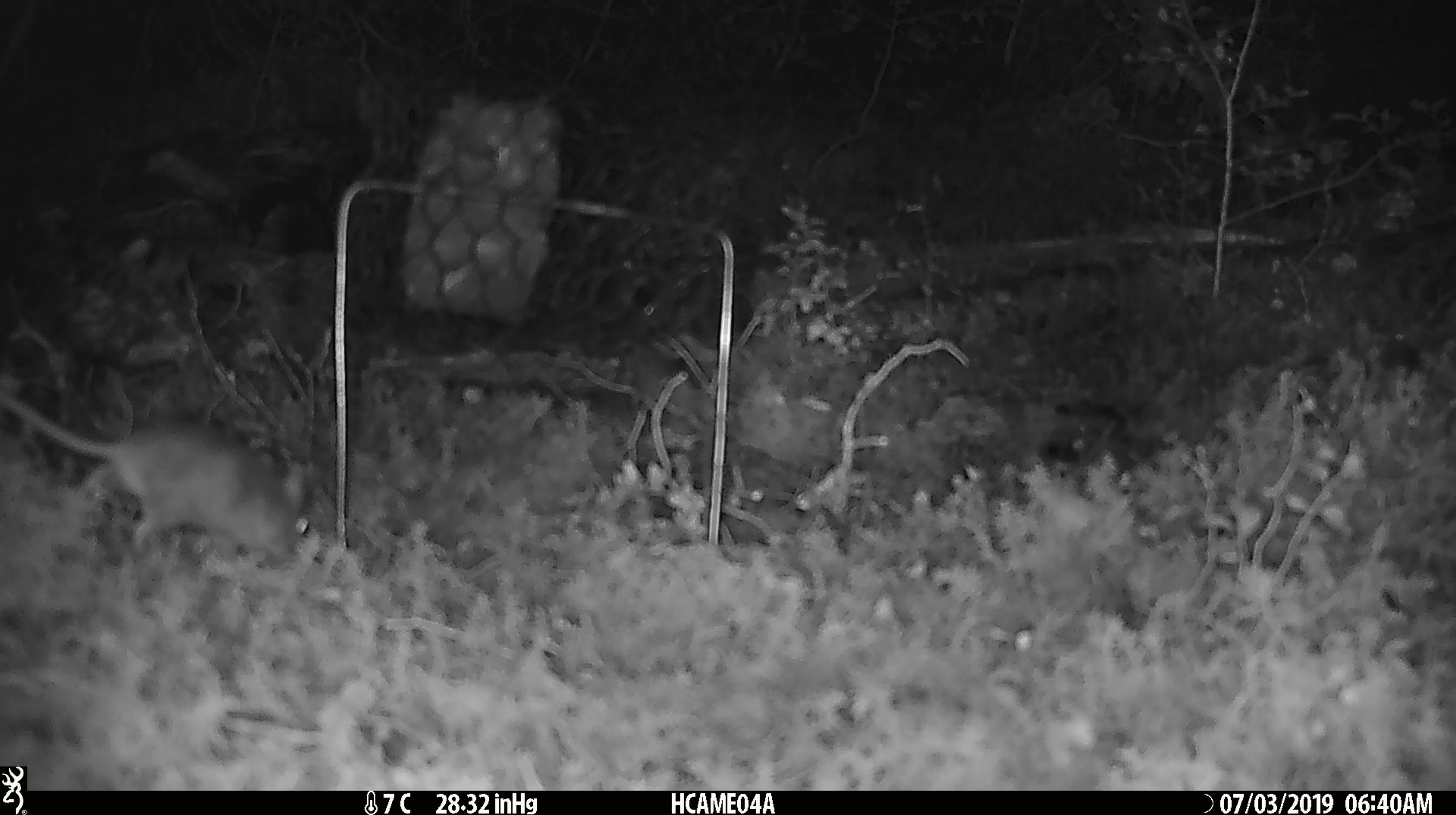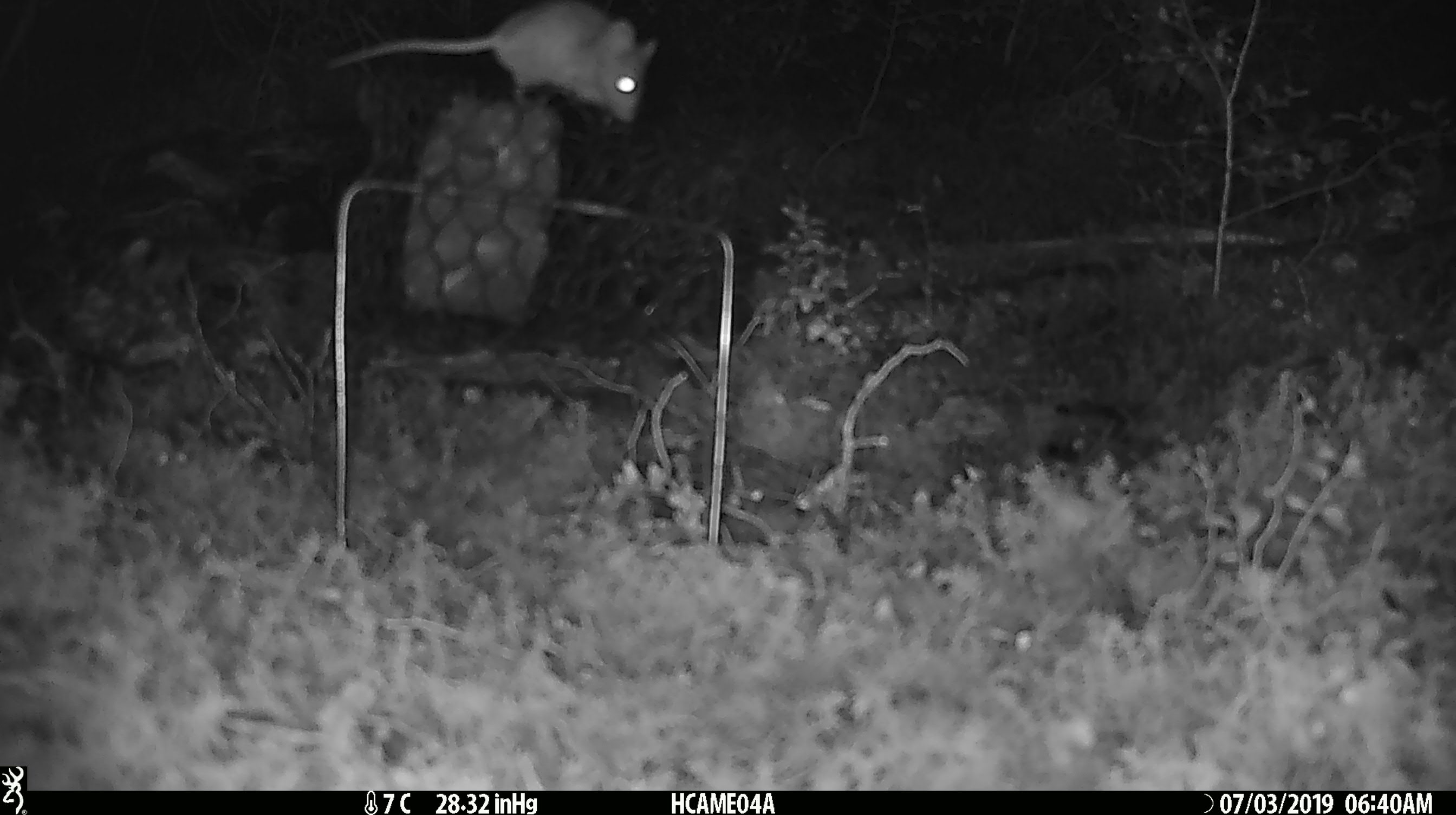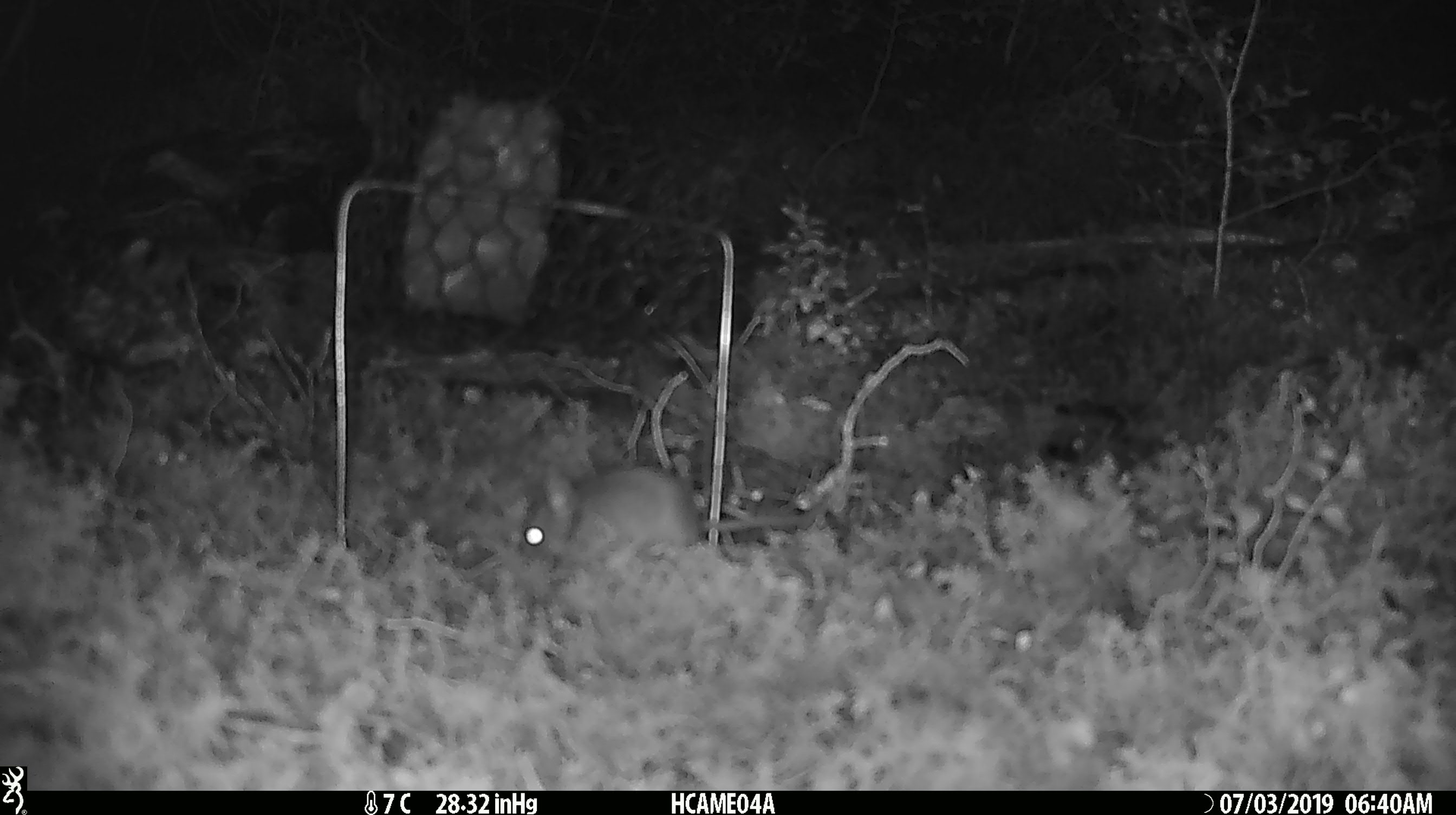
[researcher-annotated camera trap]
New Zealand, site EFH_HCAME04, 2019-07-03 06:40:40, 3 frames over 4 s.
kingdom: Animalia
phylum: Chordata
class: Mammalia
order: Rodentia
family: Muridae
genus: Mus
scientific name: Mus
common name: mouse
Mouse (Mus).